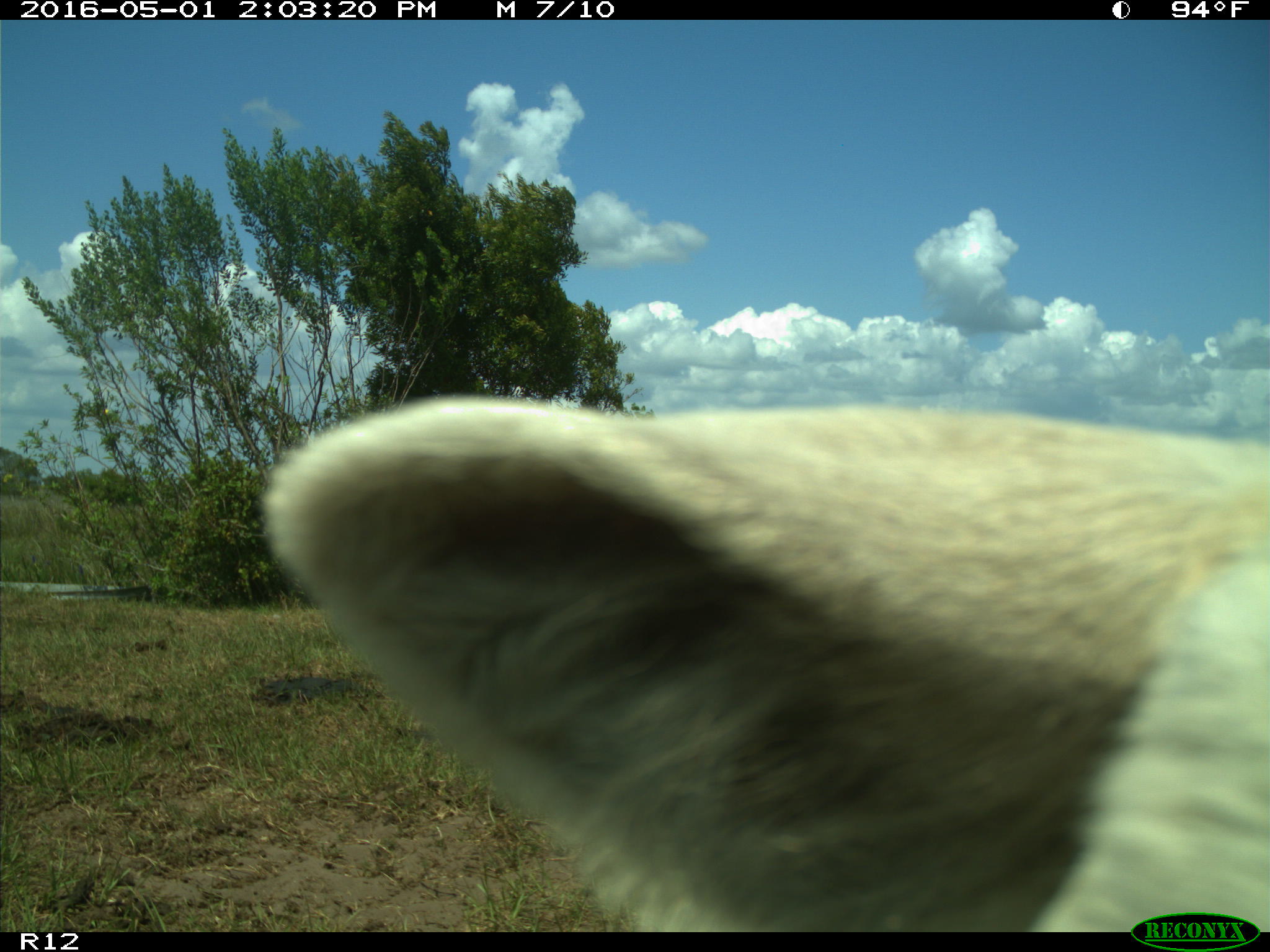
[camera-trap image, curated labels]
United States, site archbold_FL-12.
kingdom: Animalia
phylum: Chordata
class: Mammalia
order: Artiodactyla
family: Bovidae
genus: Bos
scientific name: Bos taurus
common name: domestic cow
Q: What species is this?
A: Bos taurus (domestic cow).